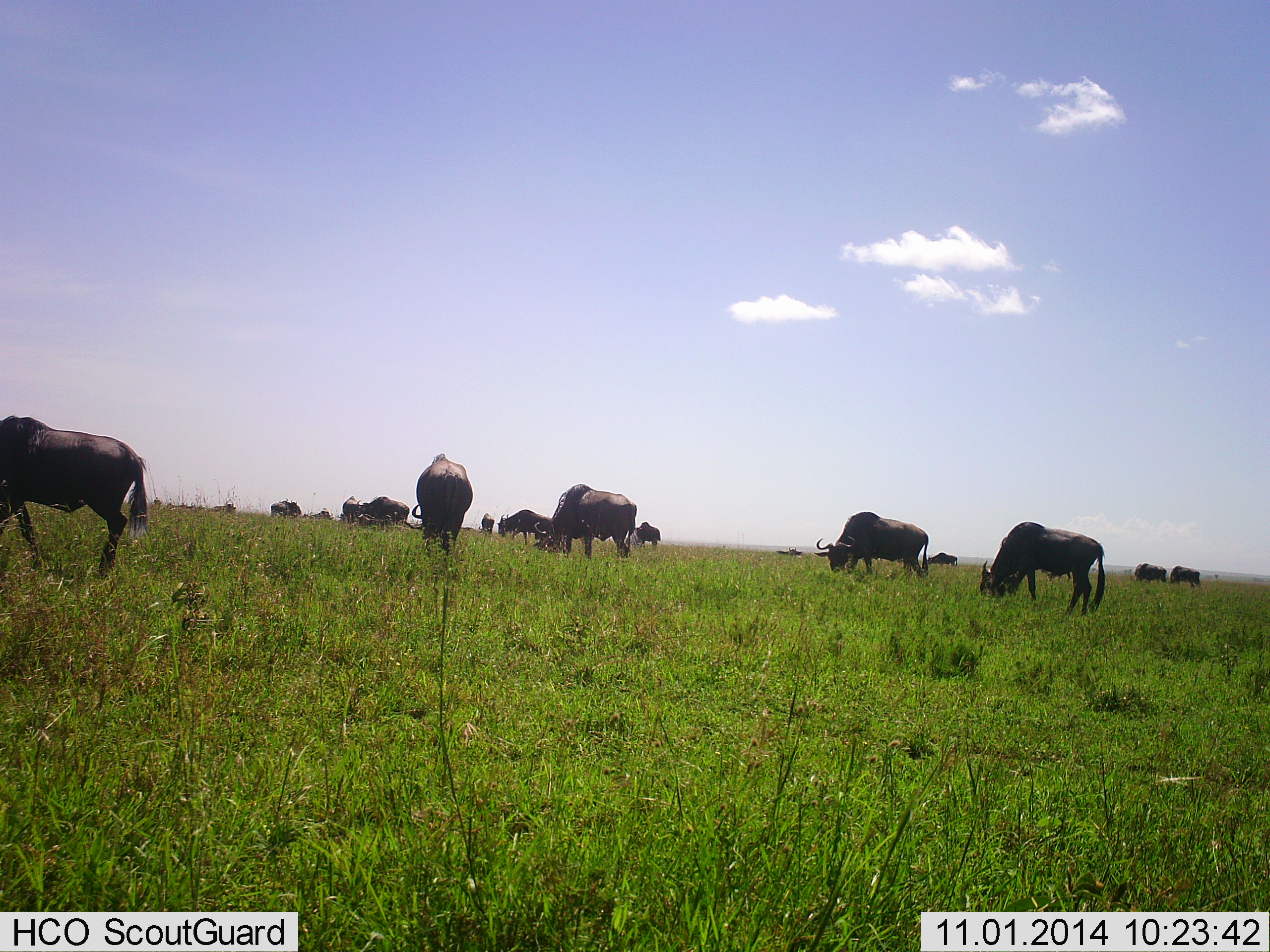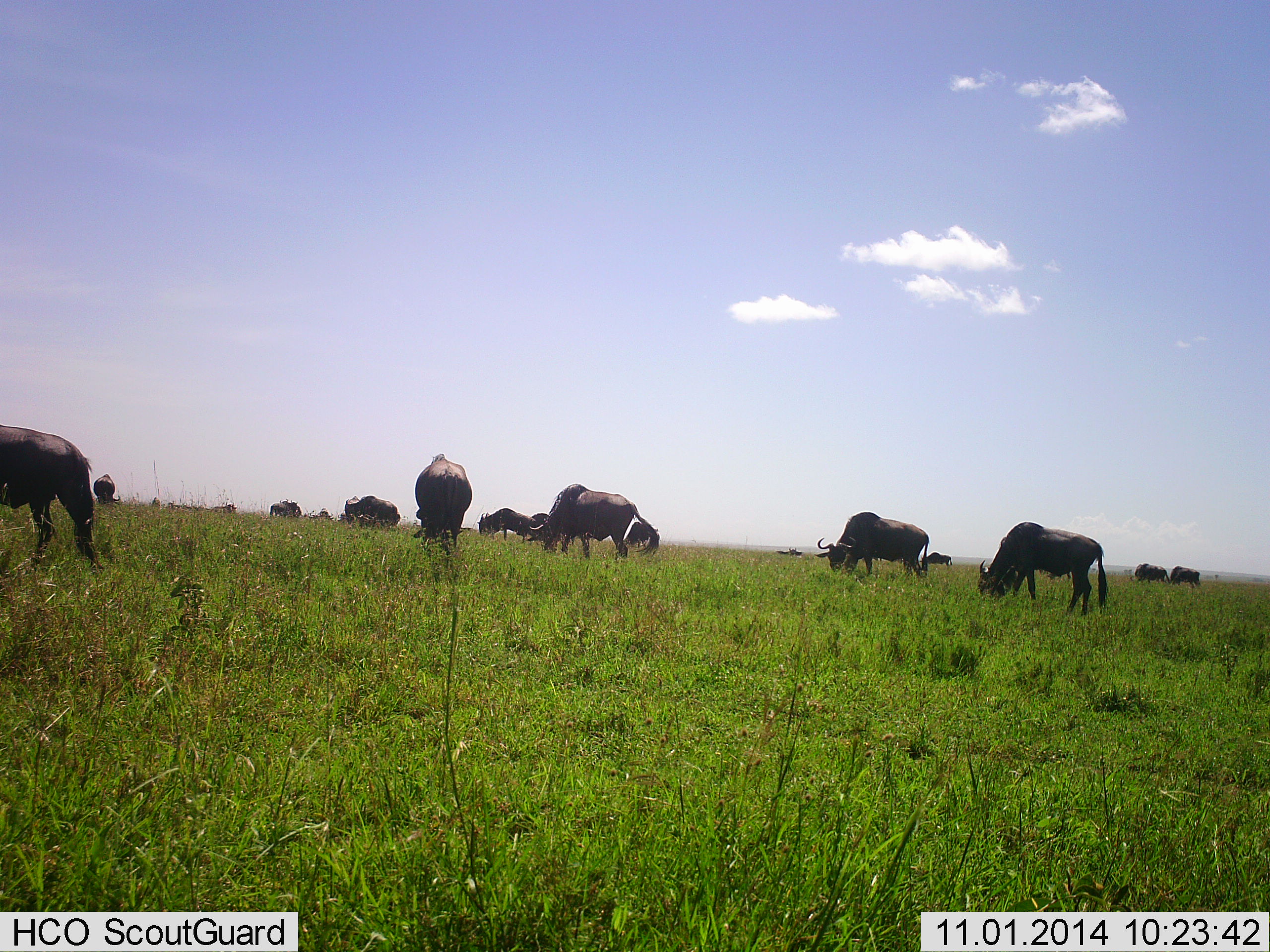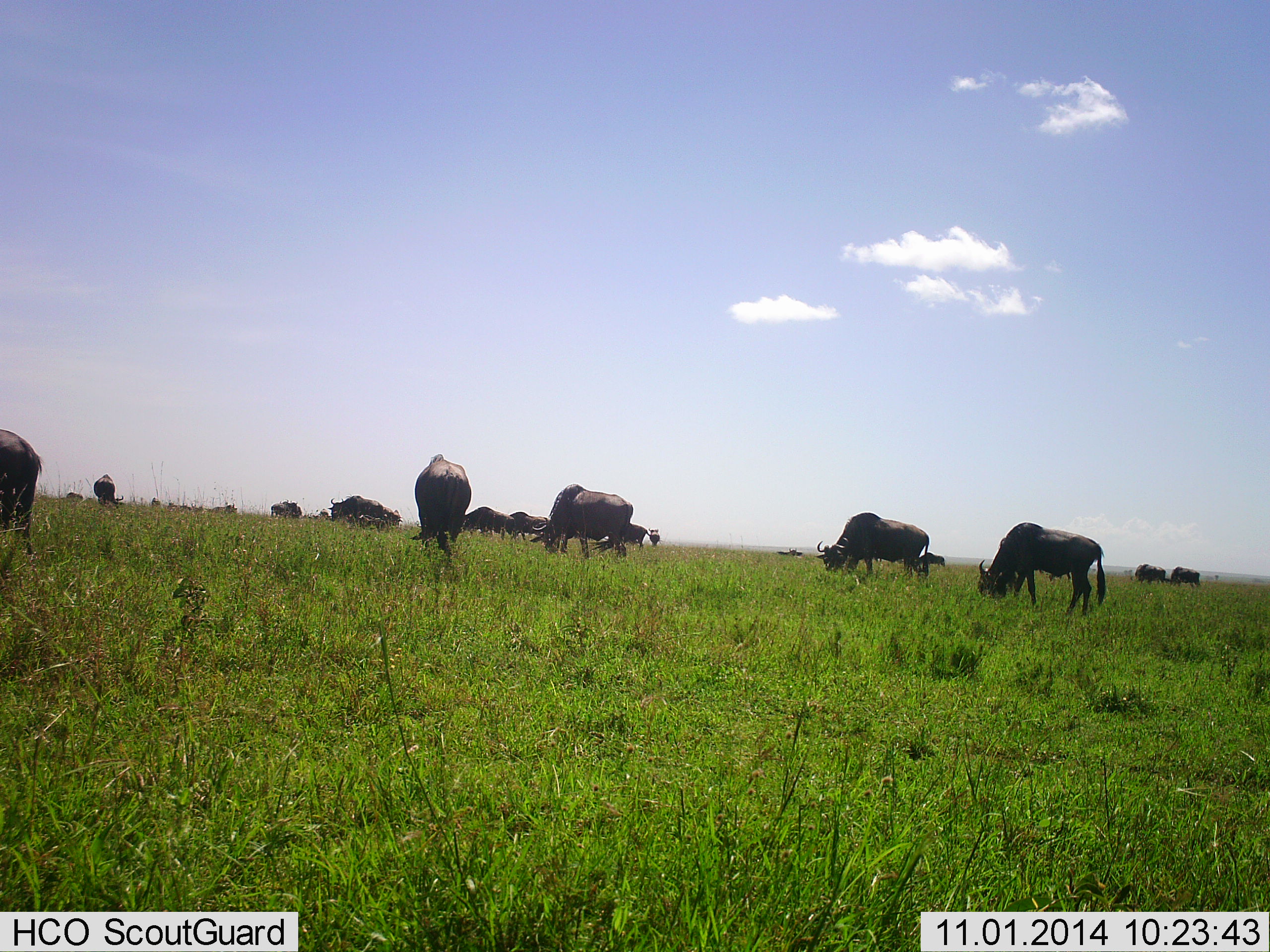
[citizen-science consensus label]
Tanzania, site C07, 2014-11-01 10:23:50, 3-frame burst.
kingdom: Animalia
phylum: Chordata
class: Mammalia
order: Artiodactyla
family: Bovidae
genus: Connochaetes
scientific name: Connochaetes taurinus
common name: blue wildebeest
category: wildebeest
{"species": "wildebeest (blue wildebeest) (Connochaetes taurinus)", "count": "11-50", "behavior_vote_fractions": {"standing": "30%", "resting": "0%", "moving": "30%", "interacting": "10%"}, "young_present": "0%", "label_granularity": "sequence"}